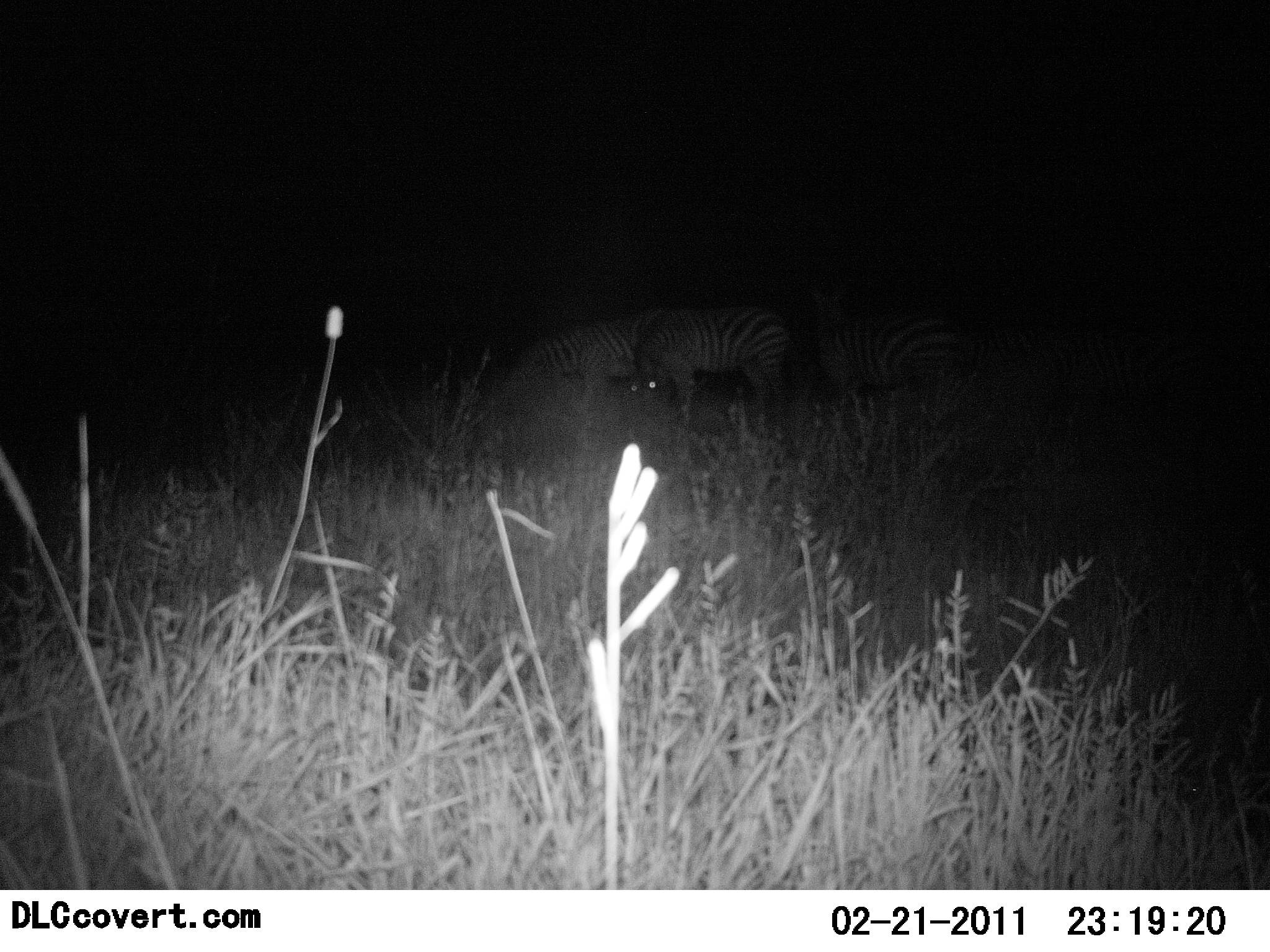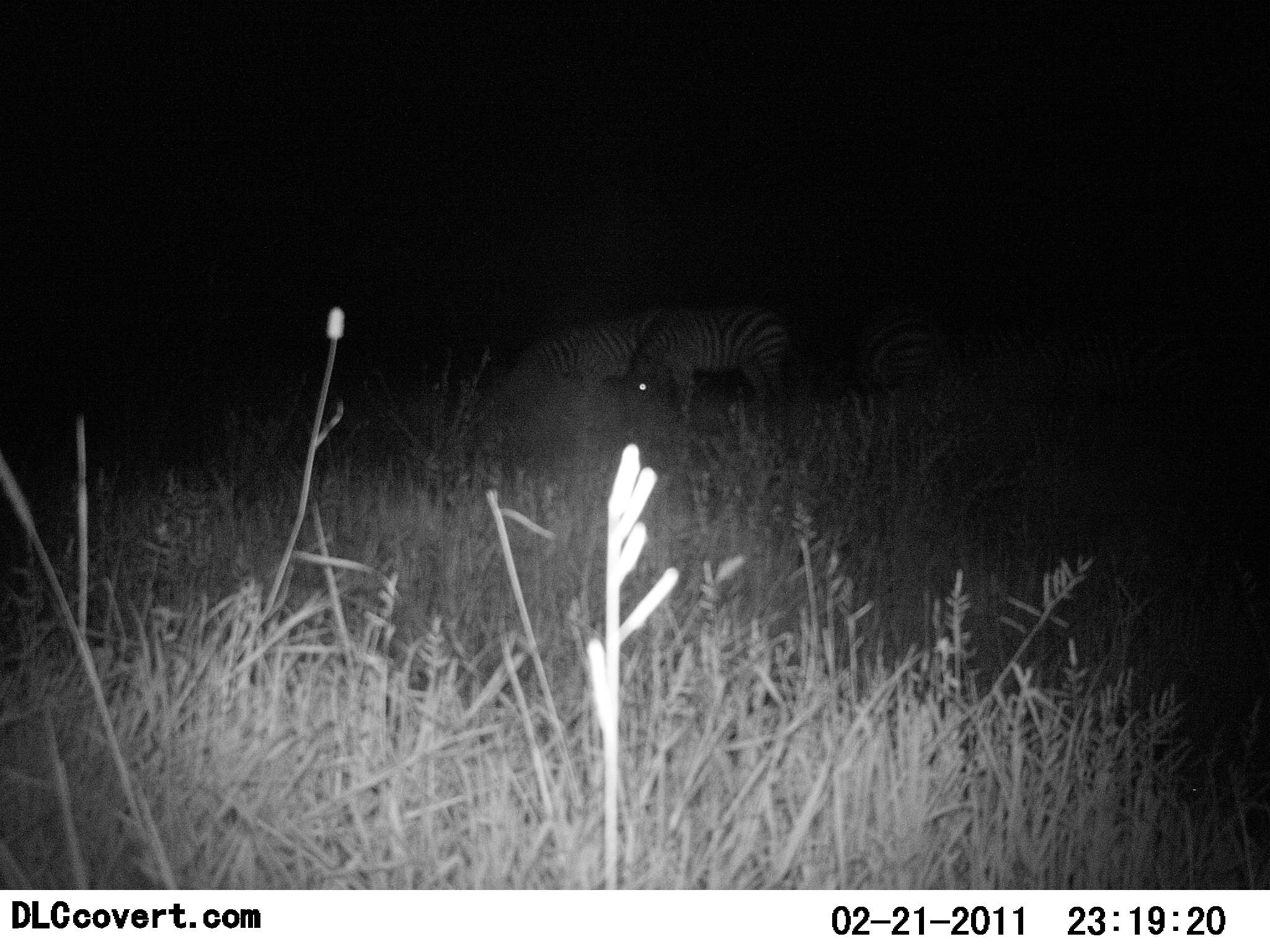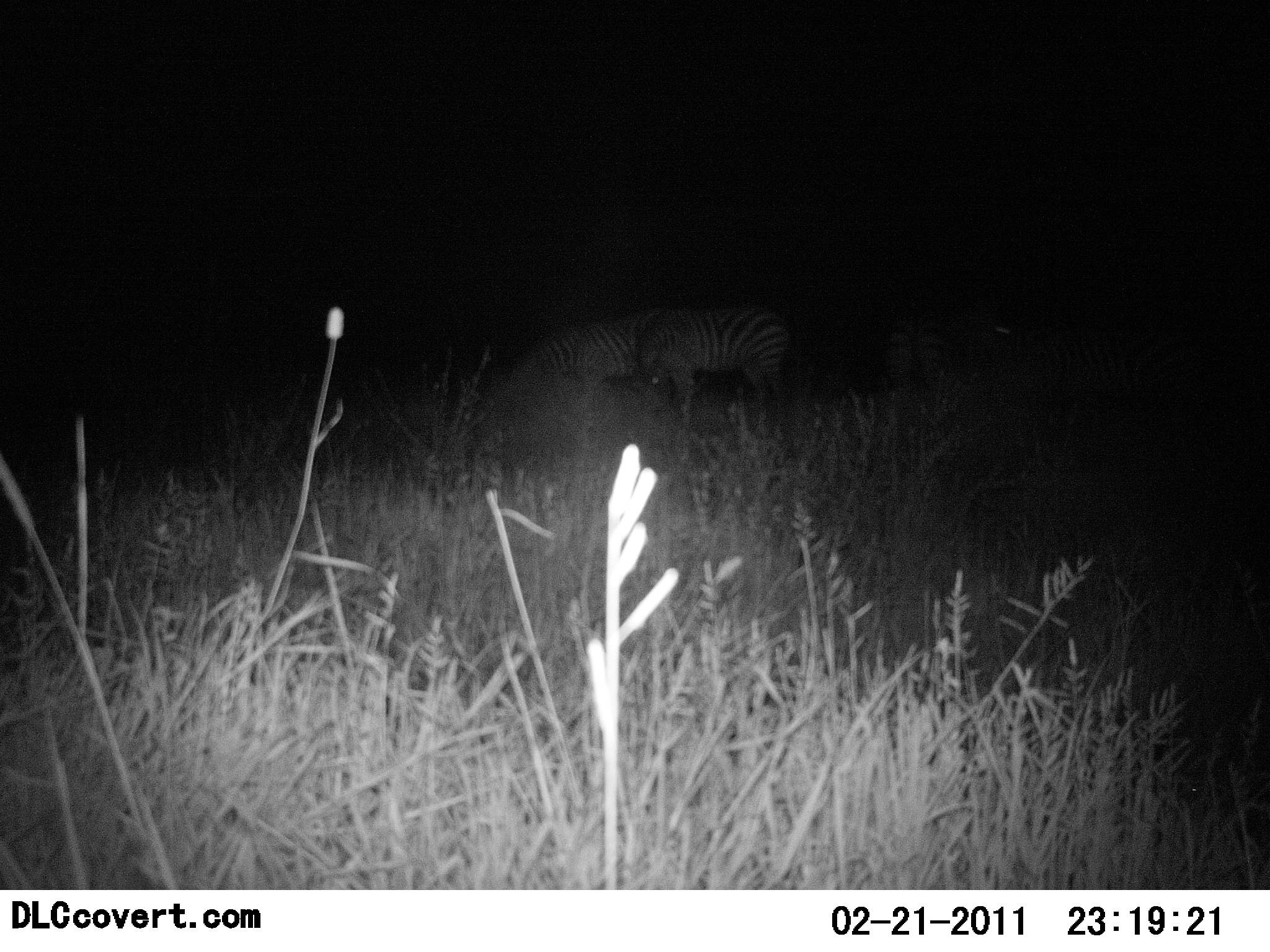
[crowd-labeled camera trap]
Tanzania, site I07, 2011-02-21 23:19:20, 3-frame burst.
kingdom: Animalia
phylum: Chordata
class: Mammalia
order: Perissodactyla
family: Equidae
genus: Equus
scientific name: Equus quagga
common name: plains zebra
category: zebra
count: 3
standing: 57%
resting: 0%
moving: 14%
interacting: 0%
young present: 0%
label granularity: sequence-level